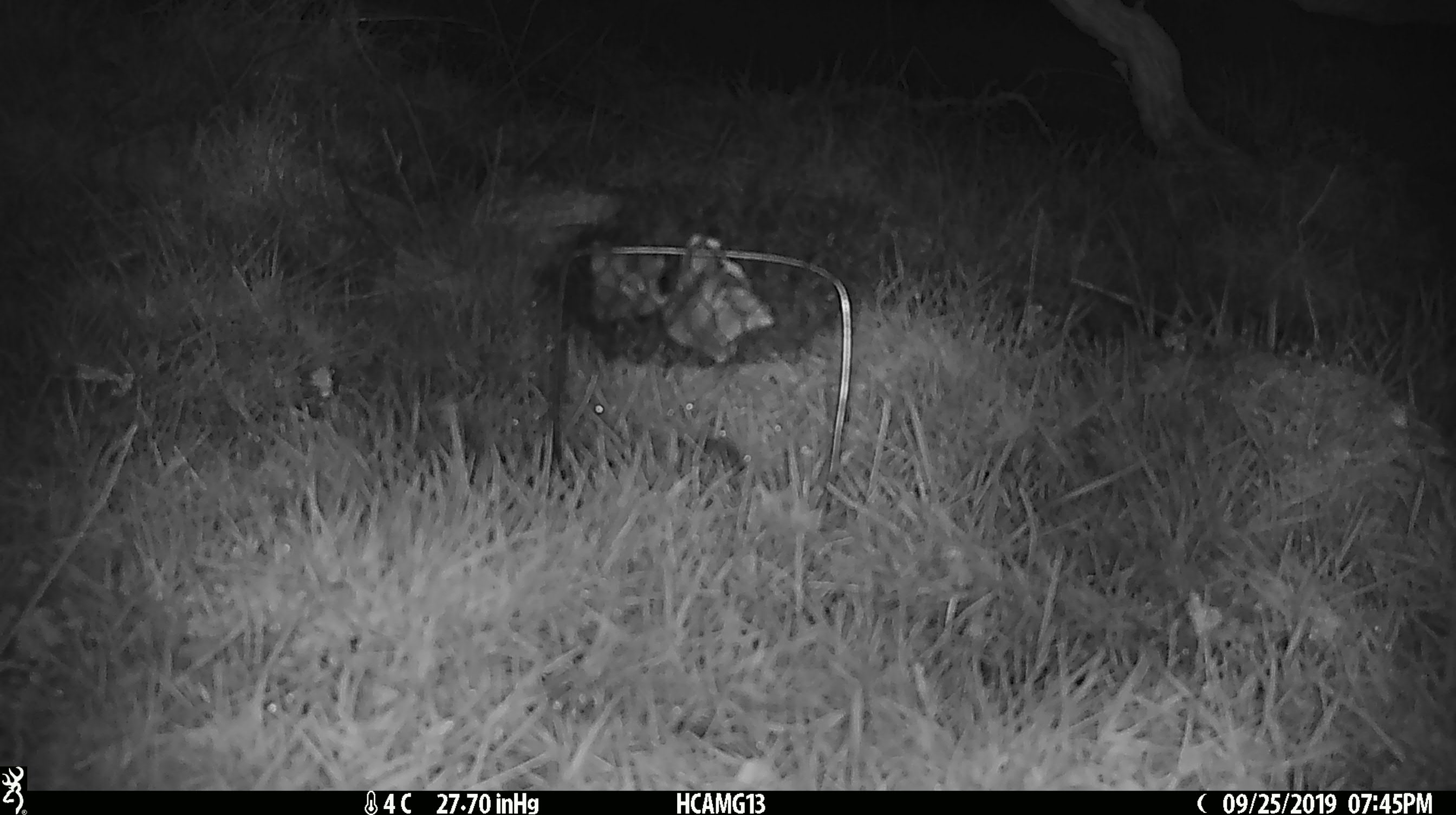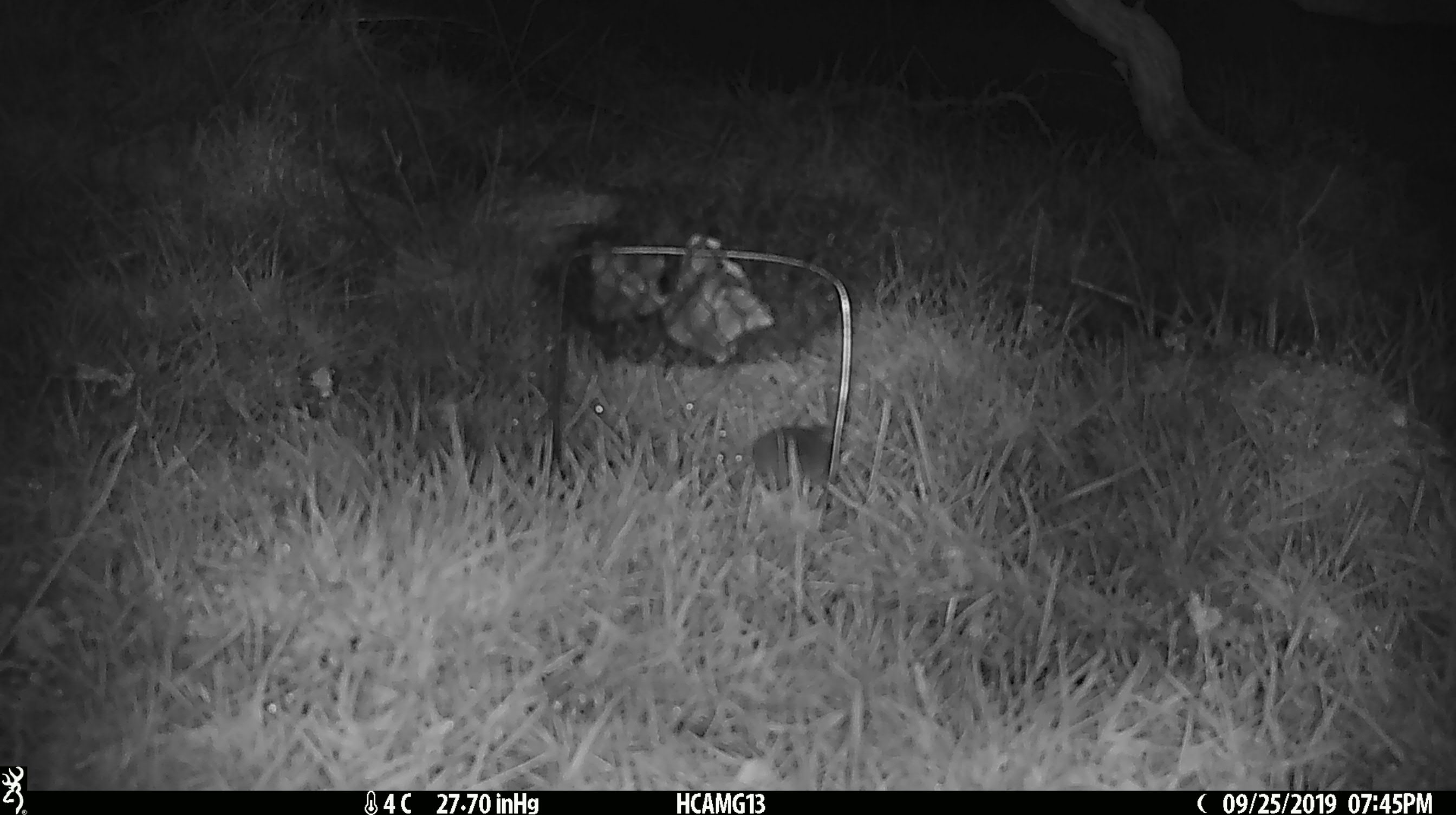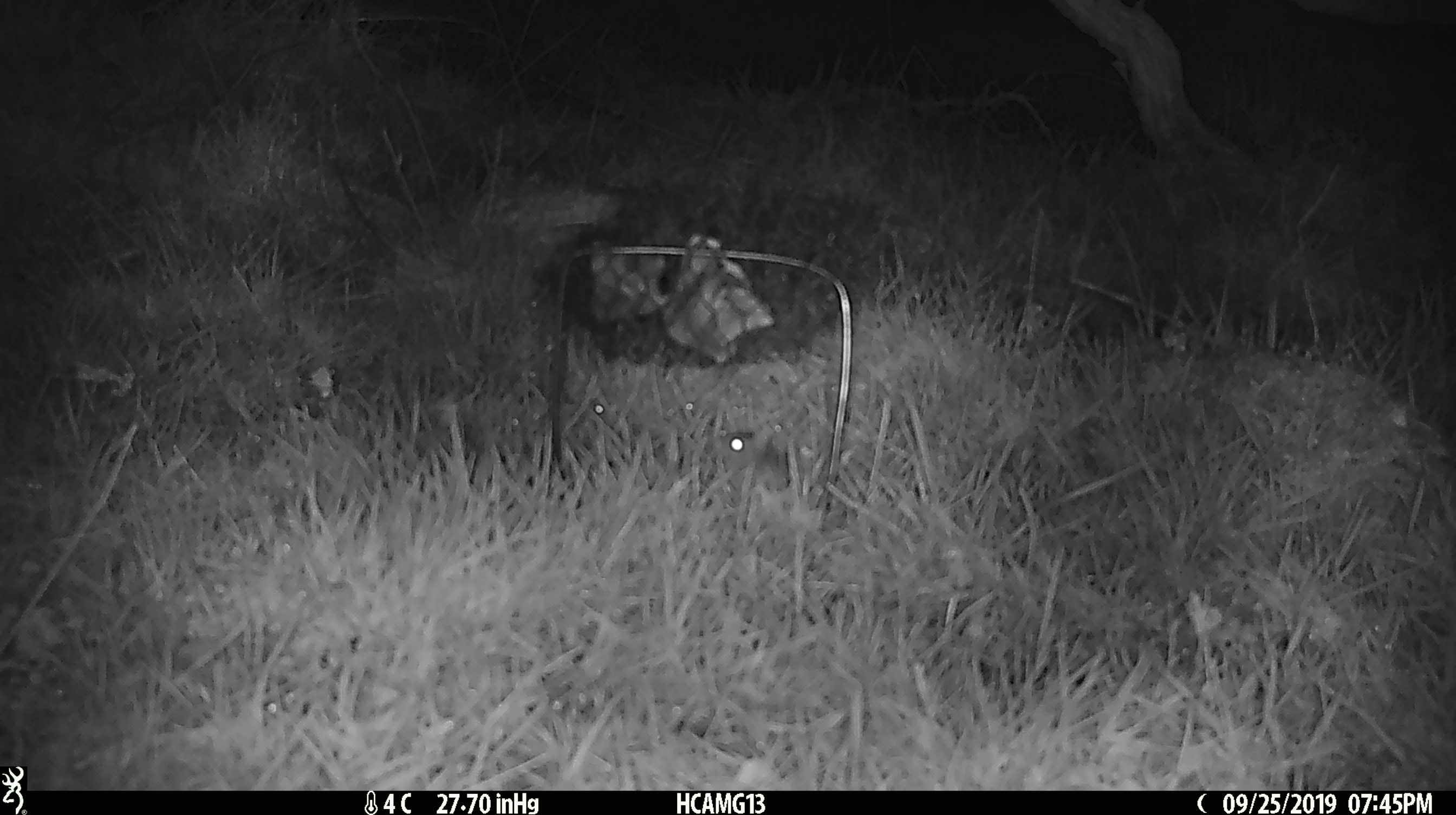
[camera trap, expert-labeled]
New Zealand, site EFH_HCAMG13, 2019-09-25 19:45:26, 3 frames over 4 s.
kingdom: Animalia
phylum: Chordata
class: Mammalia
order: Rodentia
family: Muridae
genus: Mus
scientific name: Mus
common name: mouse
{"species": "mouse (Mus)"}